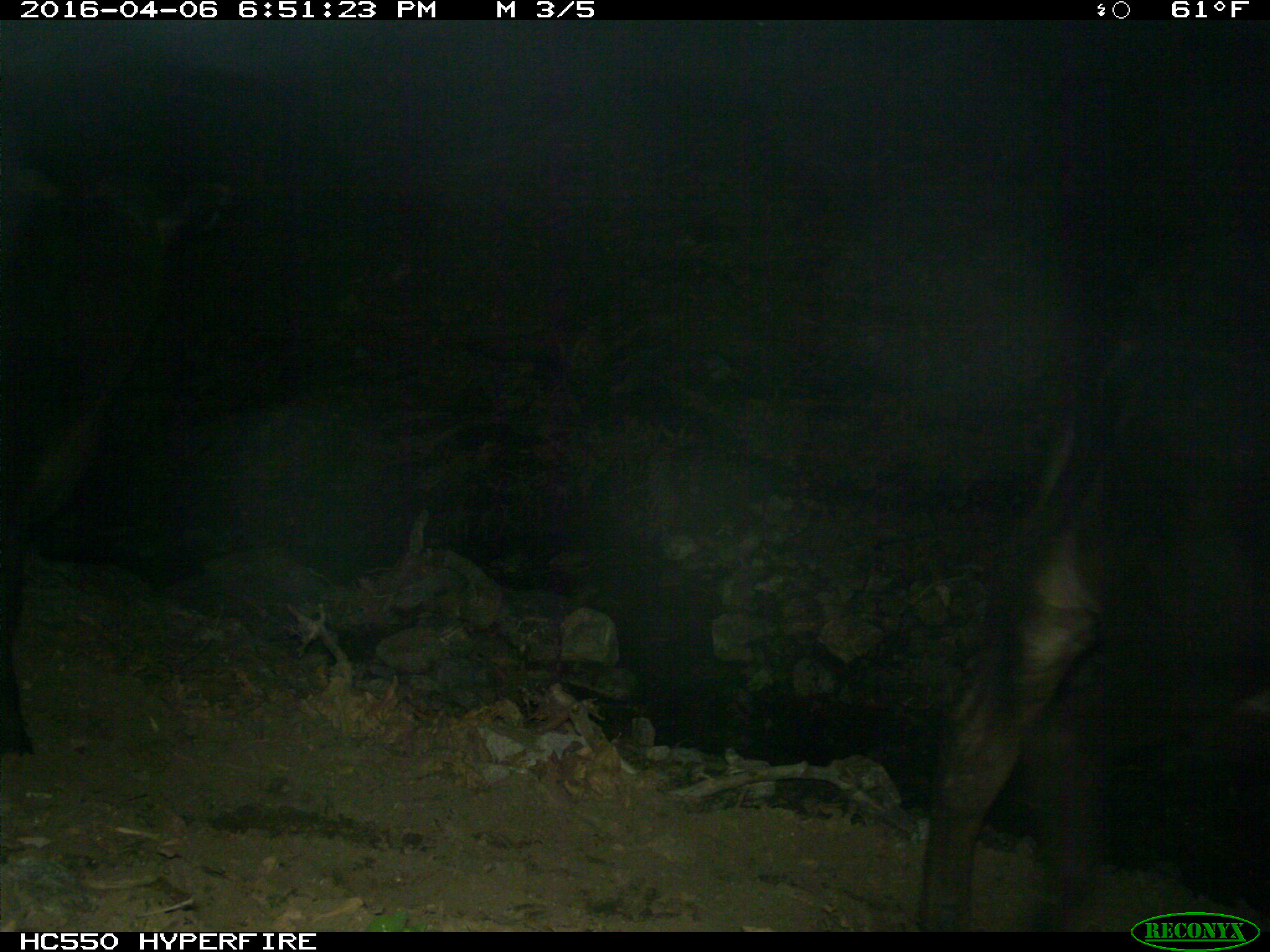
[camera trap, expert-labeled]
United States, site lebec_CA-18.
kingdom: Animalia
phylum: Chordata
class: Mammalia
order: Artiodactyla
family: Bovidae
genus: Bos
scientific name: Bos taurus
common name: domestic cow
Bos taurus (domestic cow).